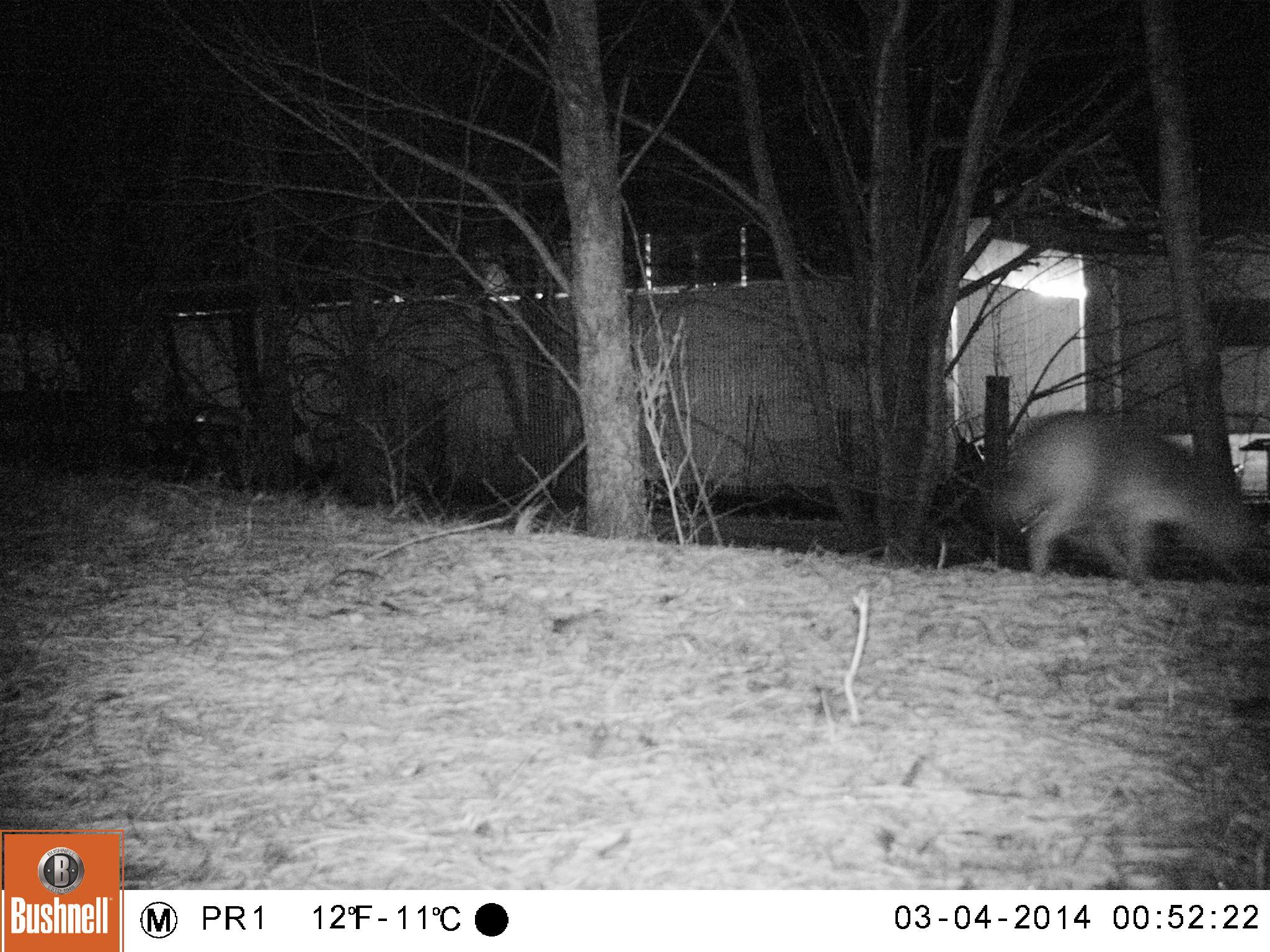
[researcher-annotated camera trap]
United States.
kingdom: Animalia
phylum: Chordata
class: Mammalia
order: Carnivora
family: Canidae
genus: Urocyon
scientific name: Urocyon cinereoargenteus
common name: gray fox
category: Grey Fox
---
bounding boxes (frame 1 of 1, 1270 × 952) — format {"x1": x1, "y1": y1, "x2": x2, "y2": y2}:
Grey Fox: {"x1": 981, "y1": 408, "x2": 1252, "y2": 591}